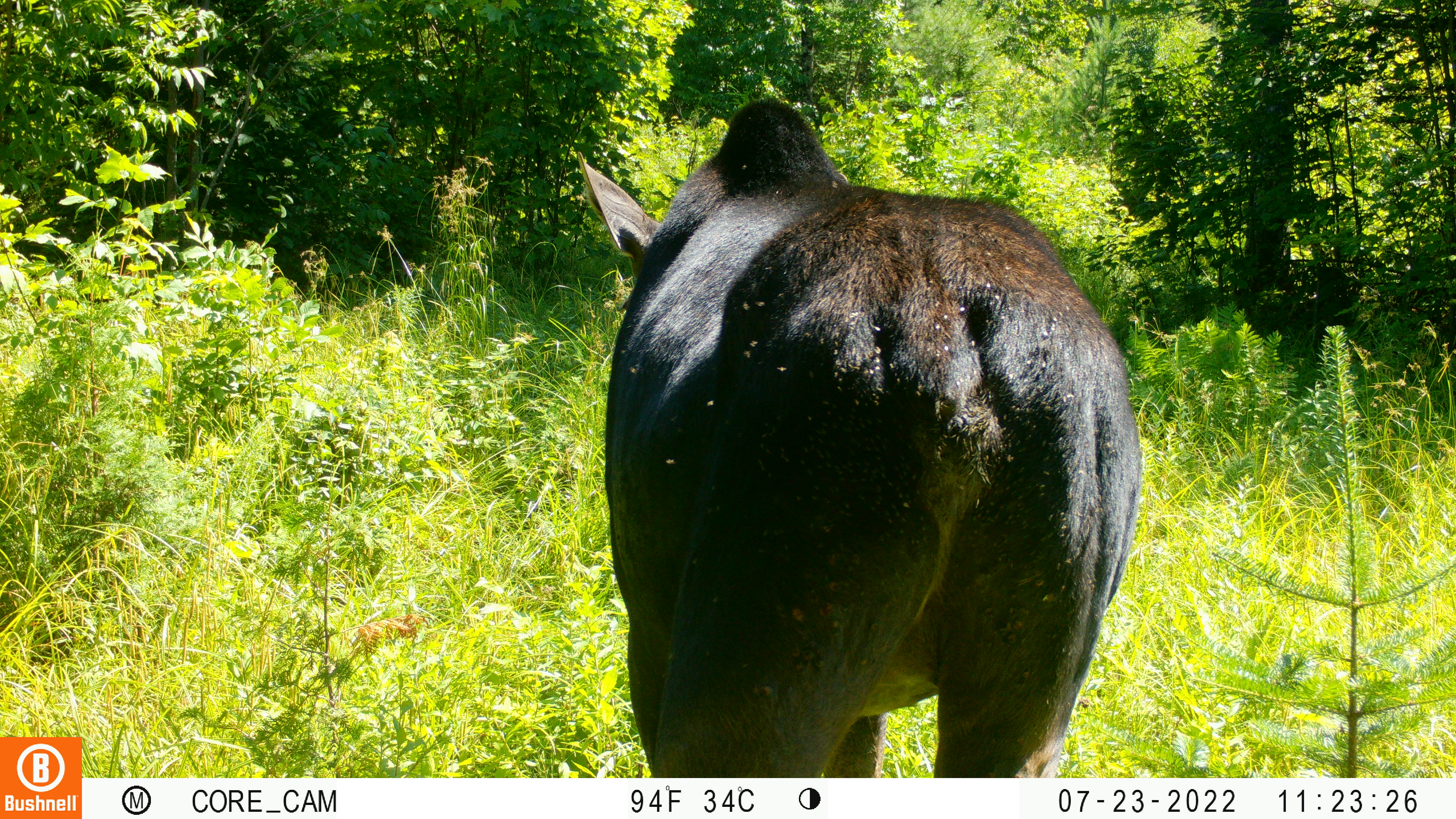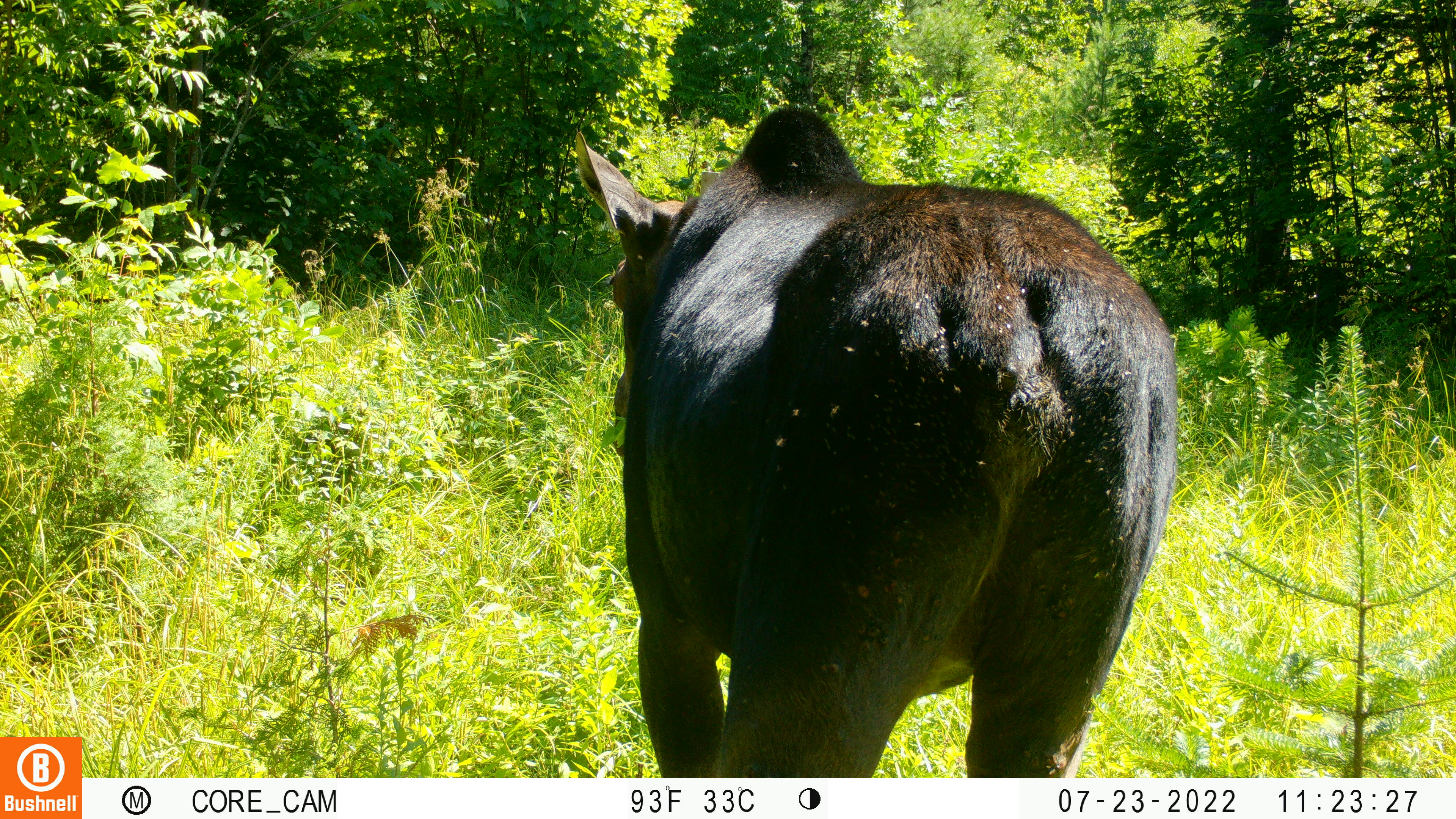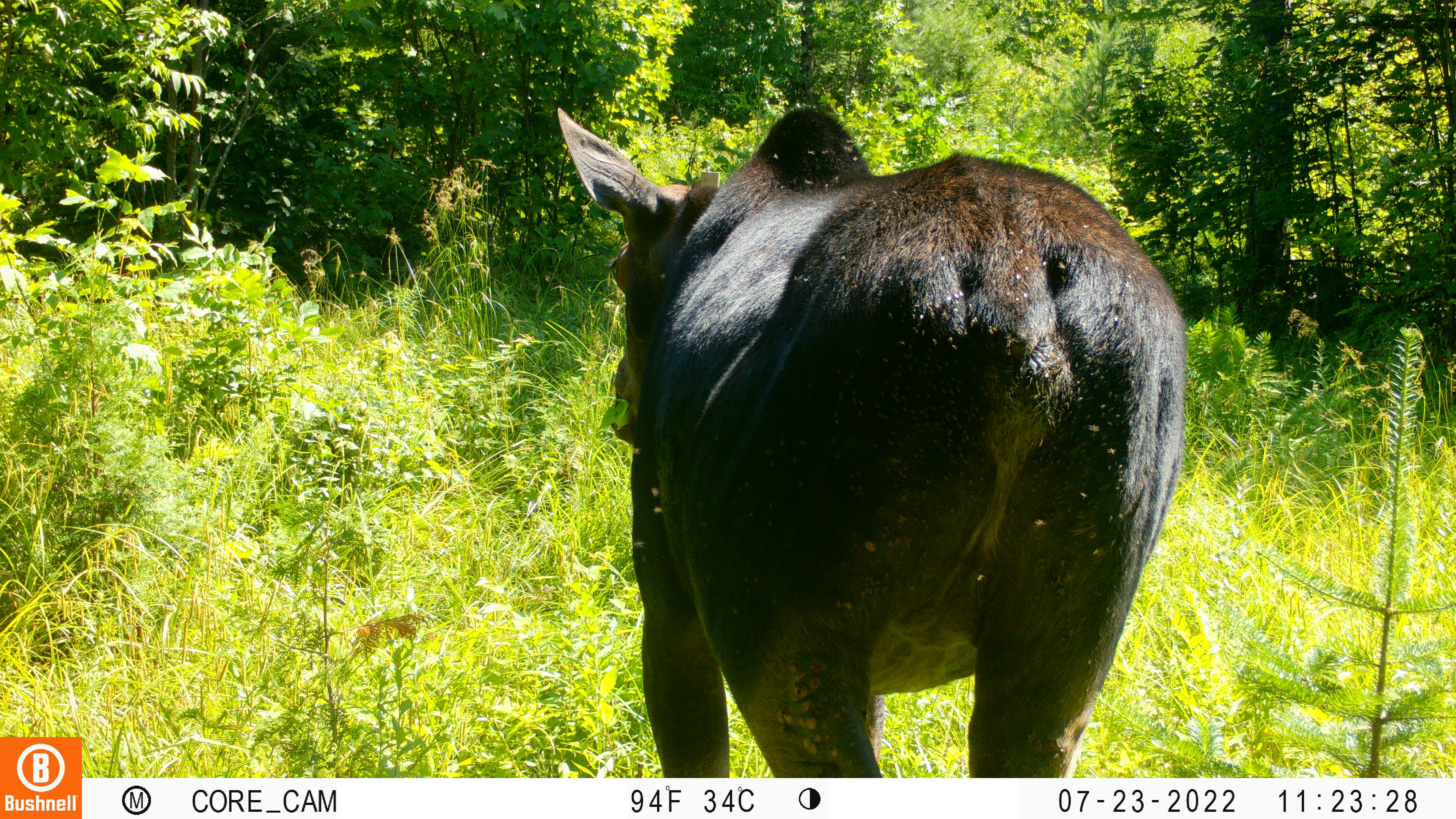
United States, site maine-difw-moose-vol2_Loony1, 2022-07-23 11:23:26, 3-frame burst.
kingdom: Animalia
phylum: Chordata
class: Mammalia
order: Artiodactyla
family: Cervidae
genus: Alces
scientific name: Alces alces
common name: moose